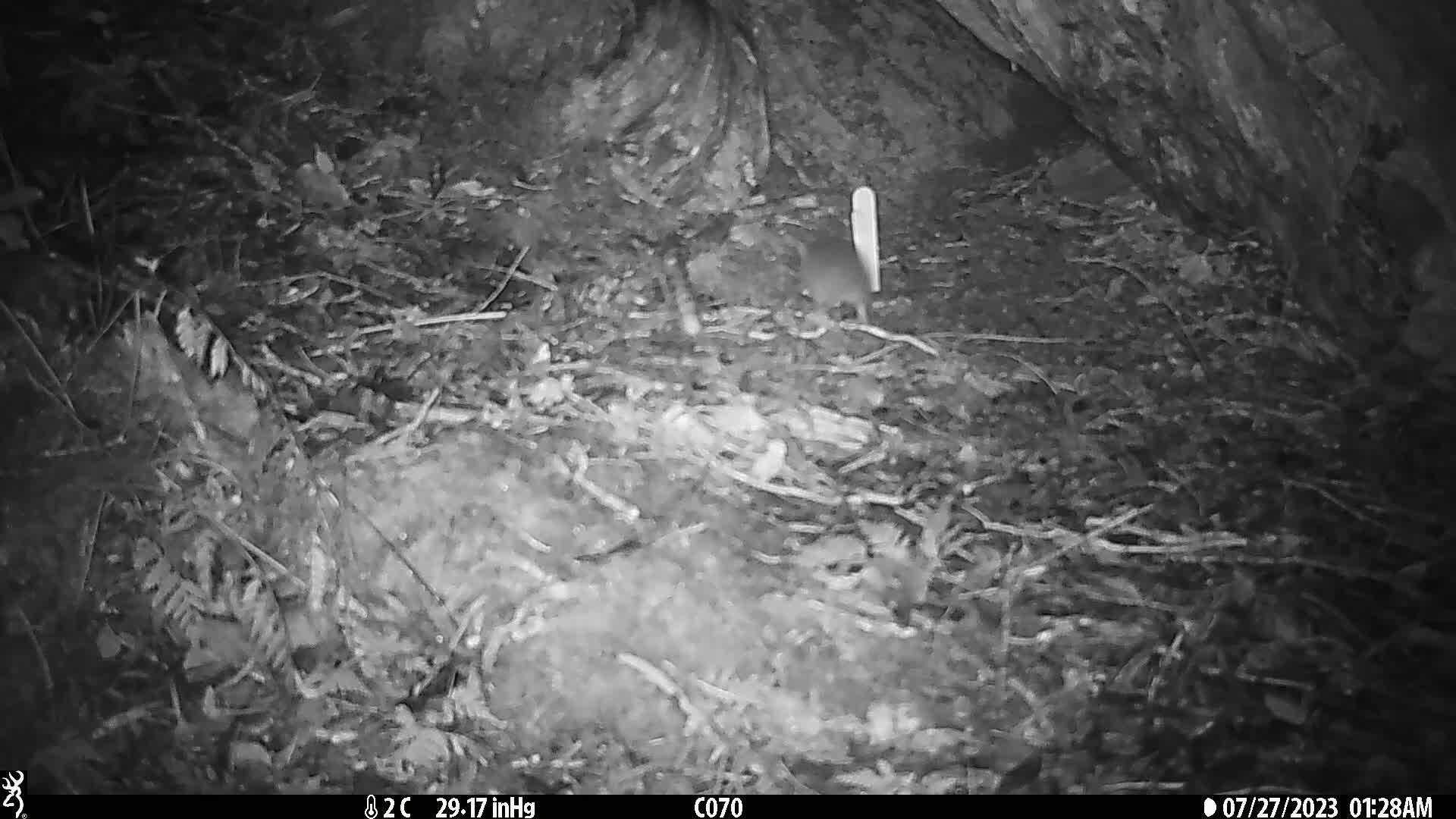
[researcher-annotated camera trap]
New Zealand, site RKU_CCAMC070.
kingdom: Animalia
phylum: Chordata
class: Mammalia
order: Rodentia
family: Muridae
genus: Rattus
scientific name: Rattus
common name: rat